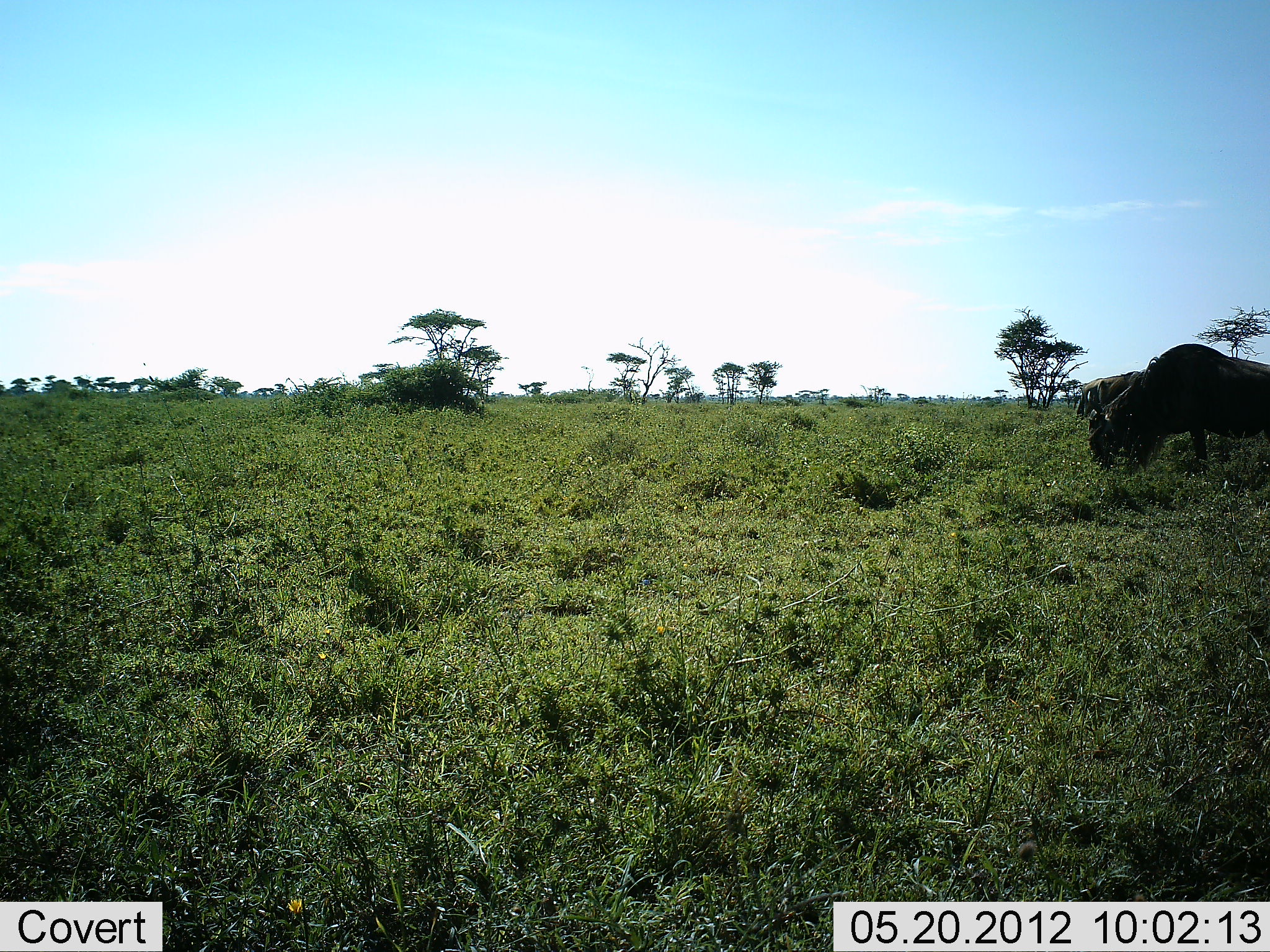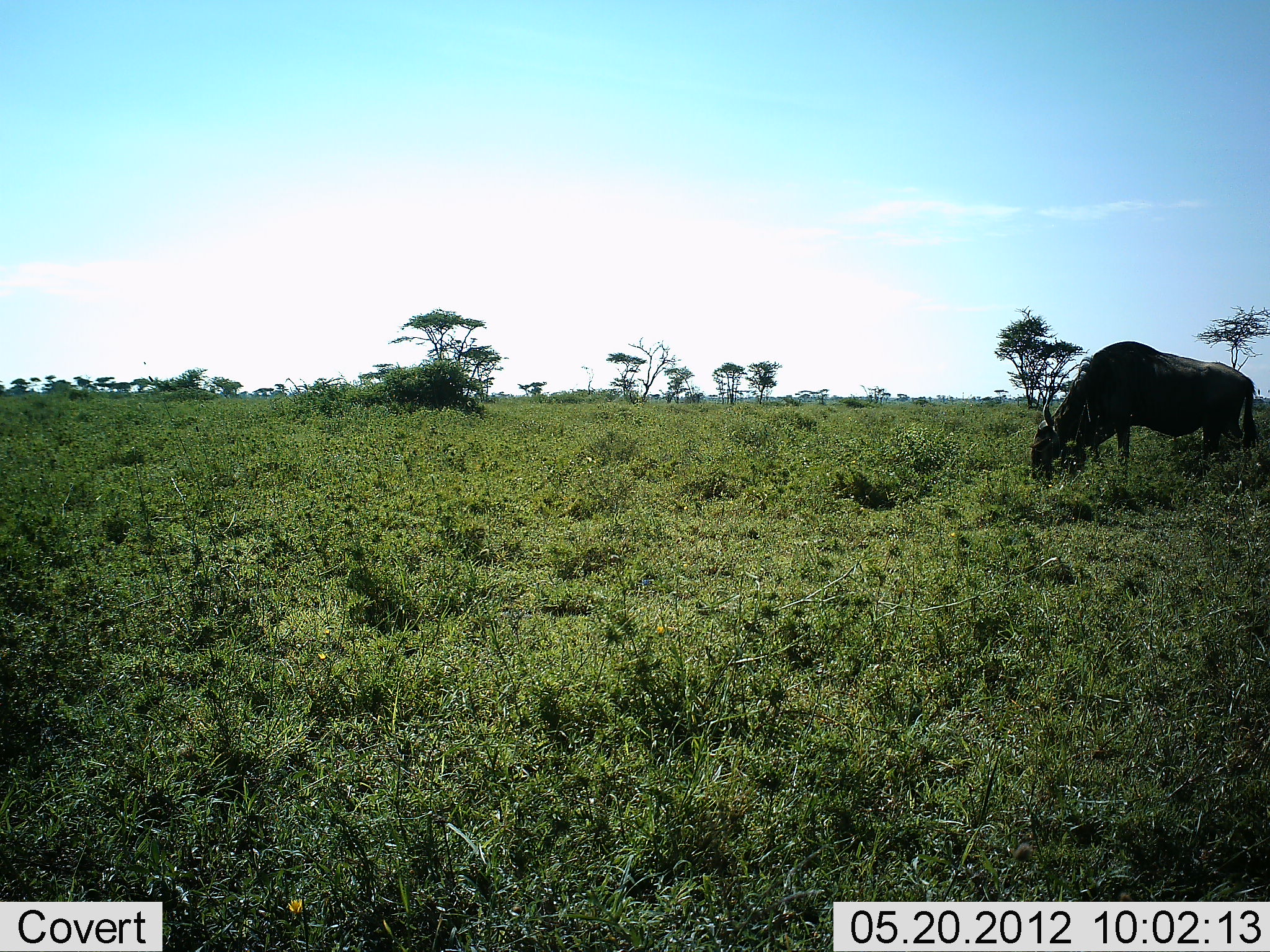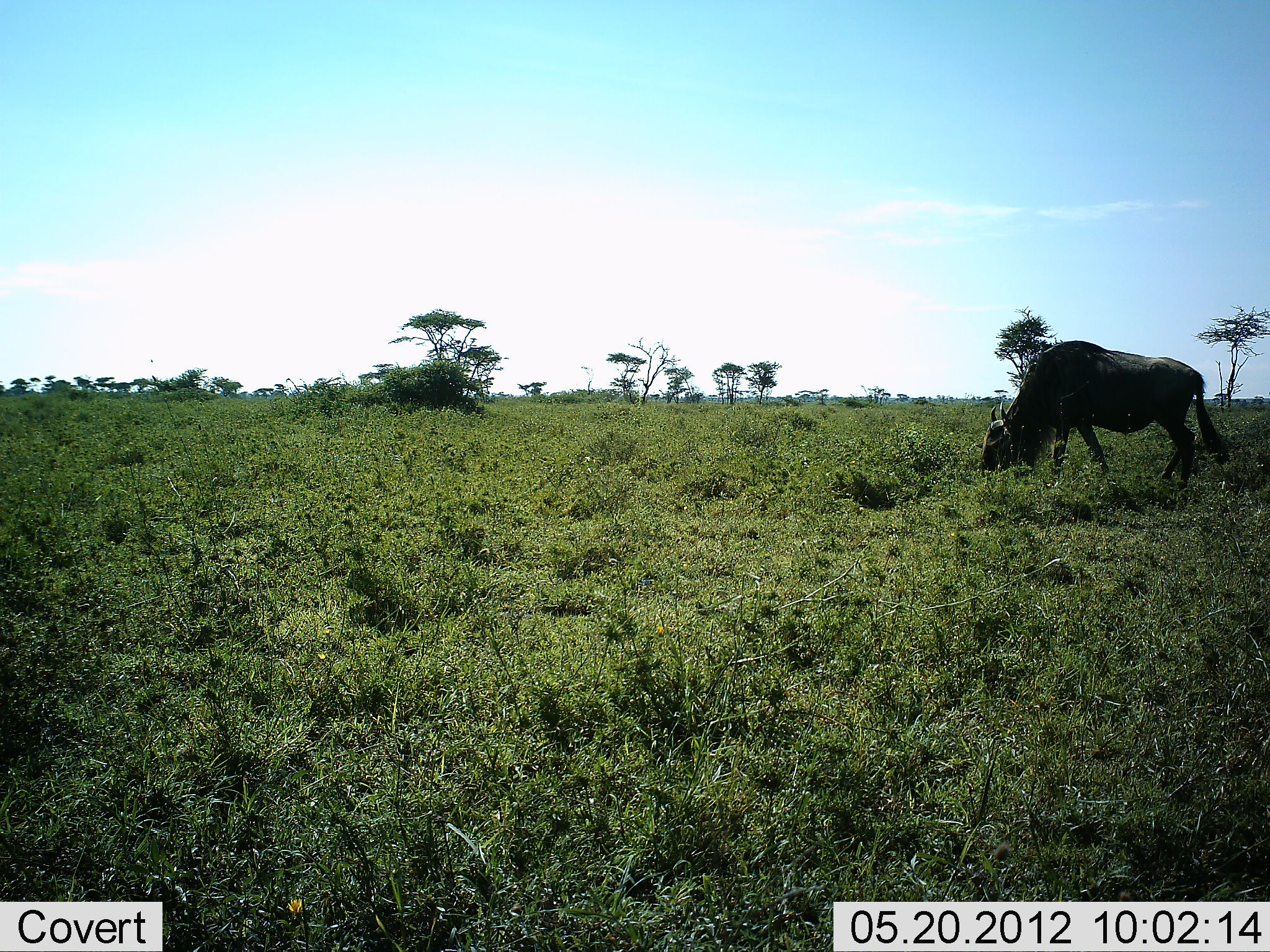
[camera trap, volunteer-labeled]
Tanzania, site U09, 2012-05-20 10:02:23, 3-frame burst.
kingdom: Animalia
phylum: Chordata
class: Mammalia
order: Artiodactyla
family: Bovidae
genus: Connochaetes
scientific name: Connochaetes taurinus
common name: blue wildebeest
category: wildebeest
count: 1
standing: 0%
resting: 0%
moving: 20%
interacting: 0%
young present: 0%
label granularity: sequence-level